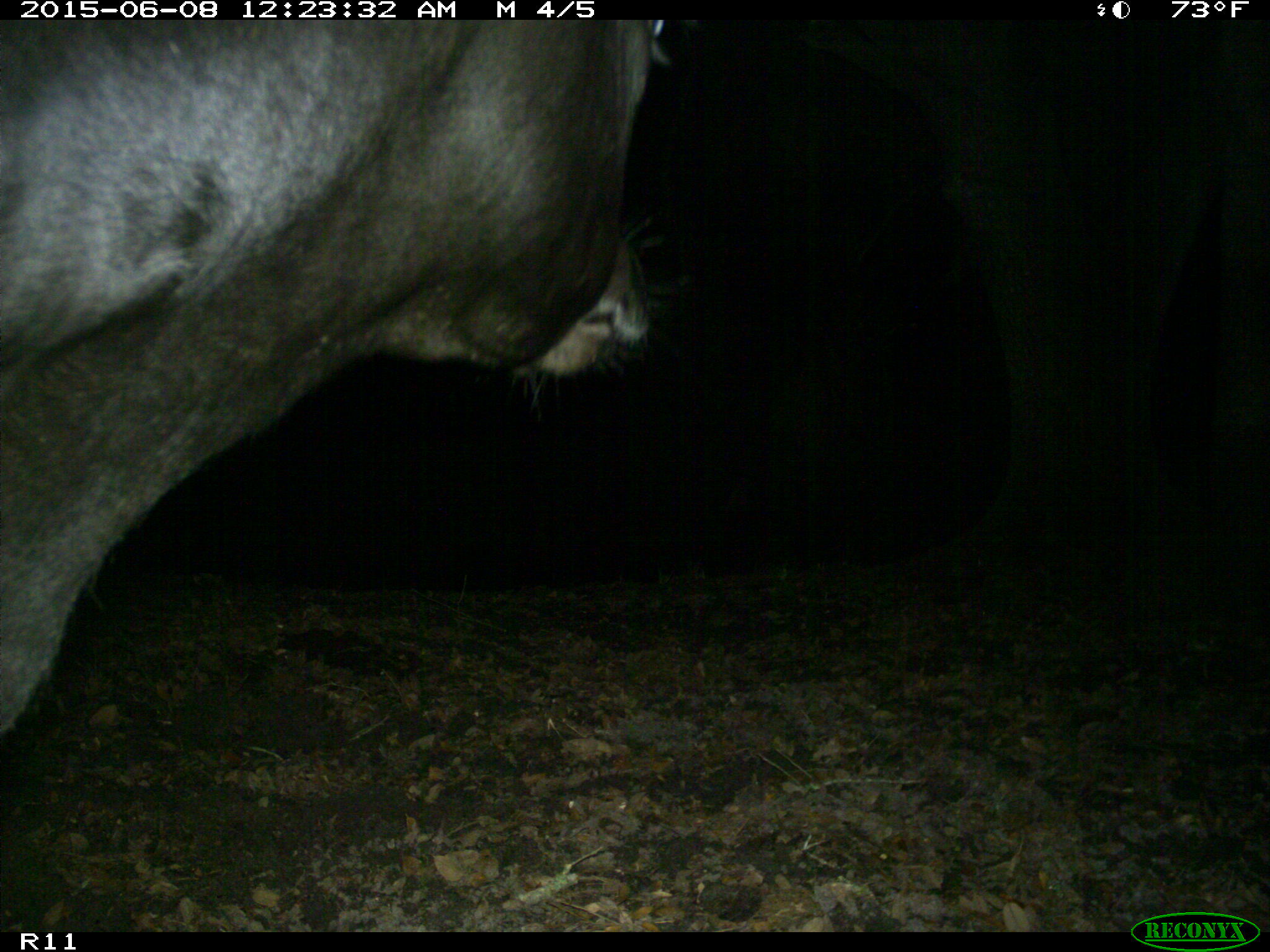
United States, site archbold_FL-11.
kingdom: Animalia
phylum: Chordata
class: Mammalia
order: Artiodactyla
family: Bovidae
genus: Bos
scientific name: Bos taurus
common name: domestic cow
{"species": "Bos taurus (domestic cow)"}